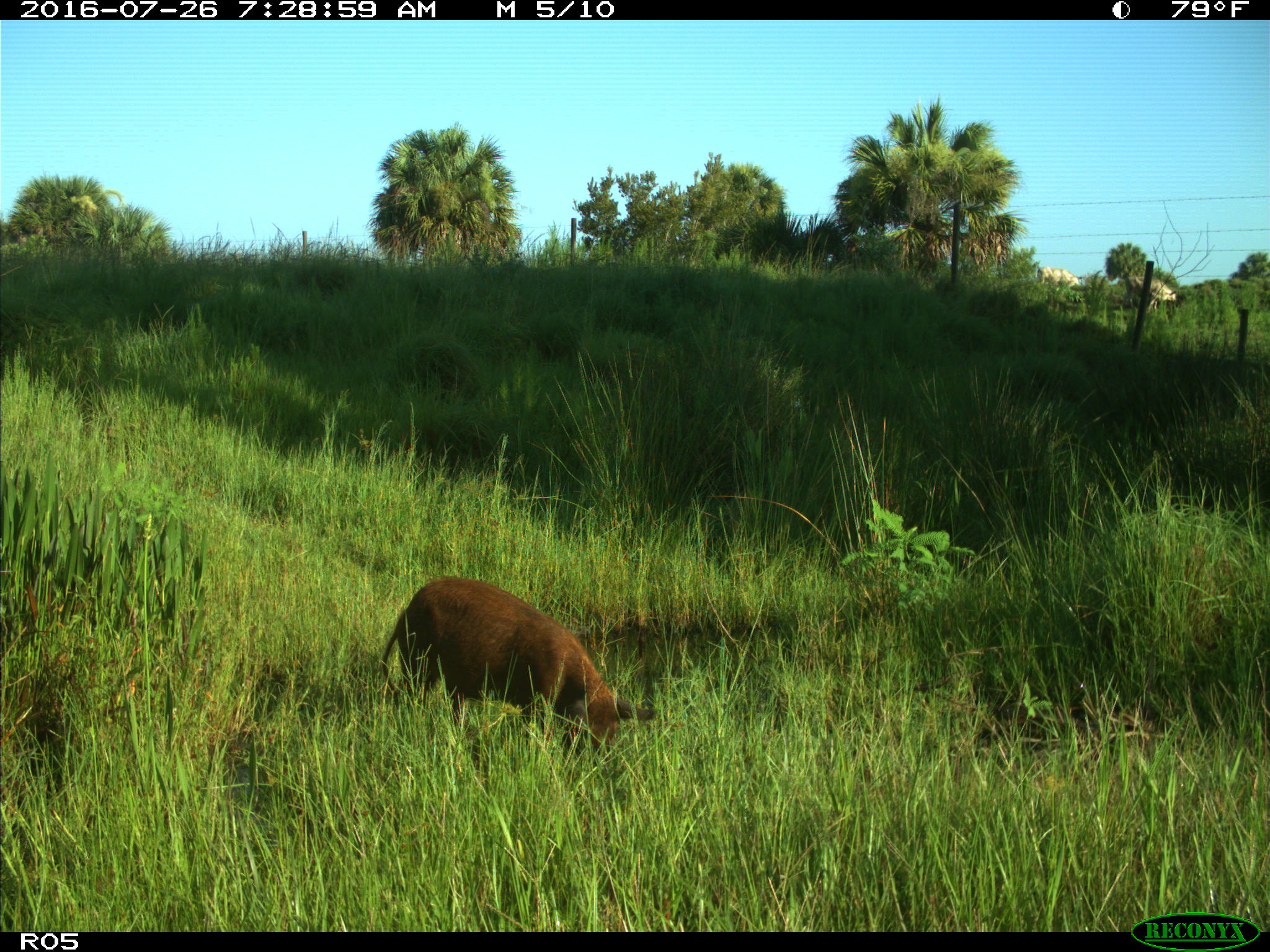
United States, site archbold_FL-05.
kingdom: Animalia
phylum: Chordata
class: Mammalia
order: Artiodactyla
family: Suidae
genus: Sus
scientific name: Sus scrofa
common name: wild boar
Sus scrofa (wild boar).